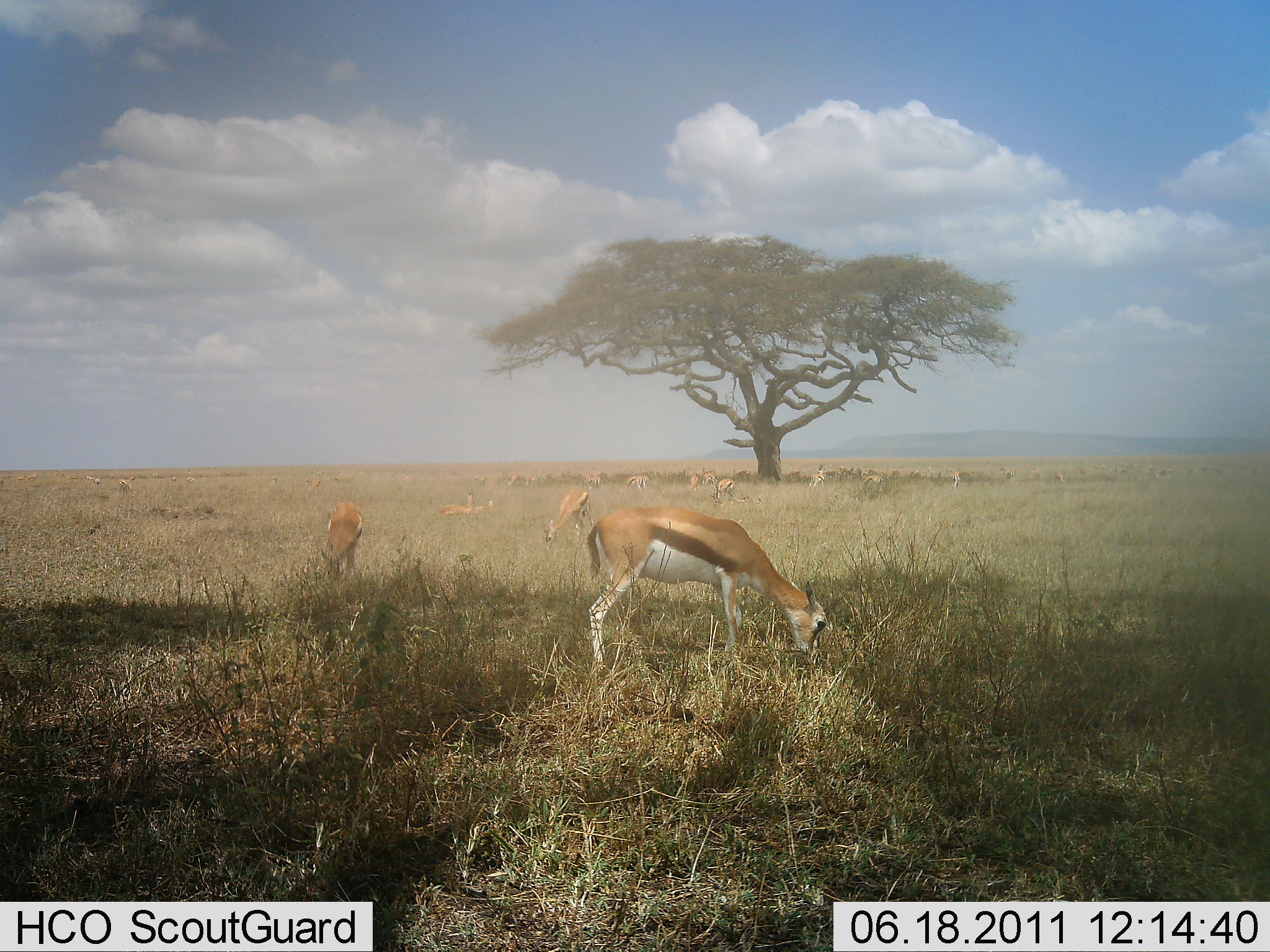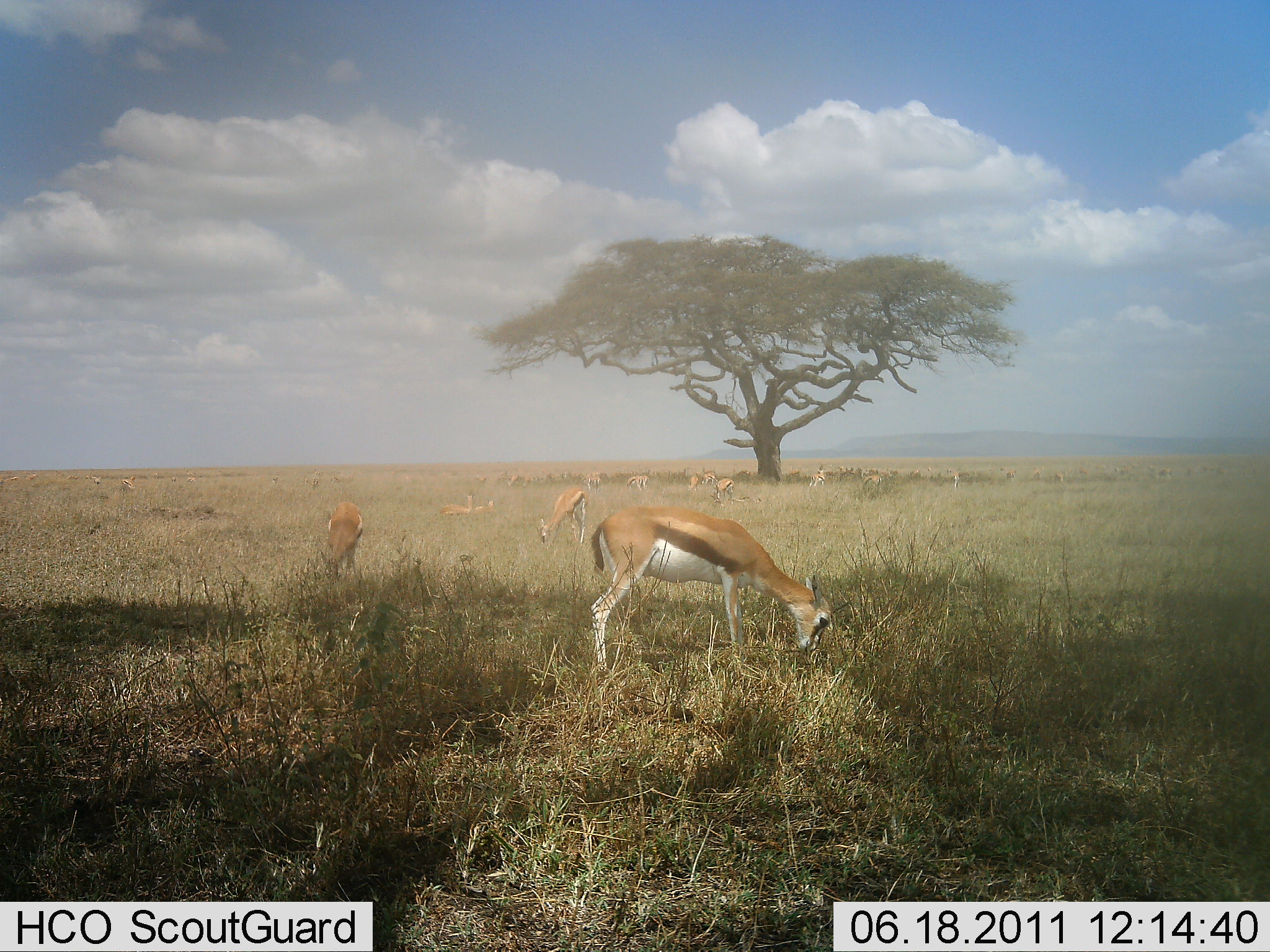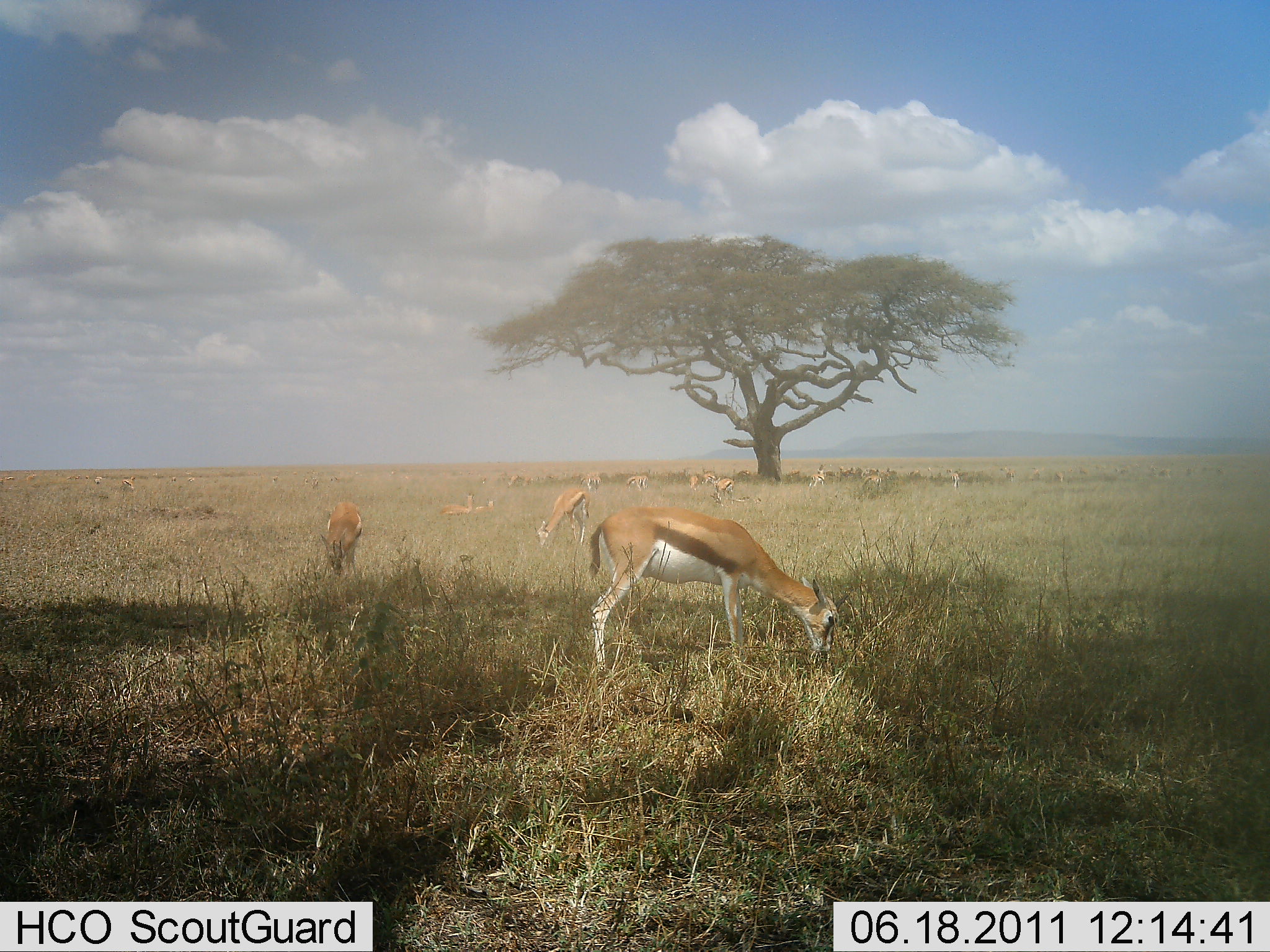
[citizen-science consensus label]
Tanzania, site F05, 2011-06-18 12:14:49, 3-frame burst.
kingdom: Animalia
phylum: Chordata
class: Mammalia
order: Artiodactyla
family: Bovidae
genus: Eudorcas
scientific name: Eudorcas thomsonii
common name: thomson's gazelle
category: gazellethomsons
Gazellethomsons (thomson's gazelle) (Eudorcas thomsonii), count 11-50. Behavior (volunteer vote fractions): standing 23%, resting 23%, moving 0%, interacting 0%. Young present (vote fraction): 8%. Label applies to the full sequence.